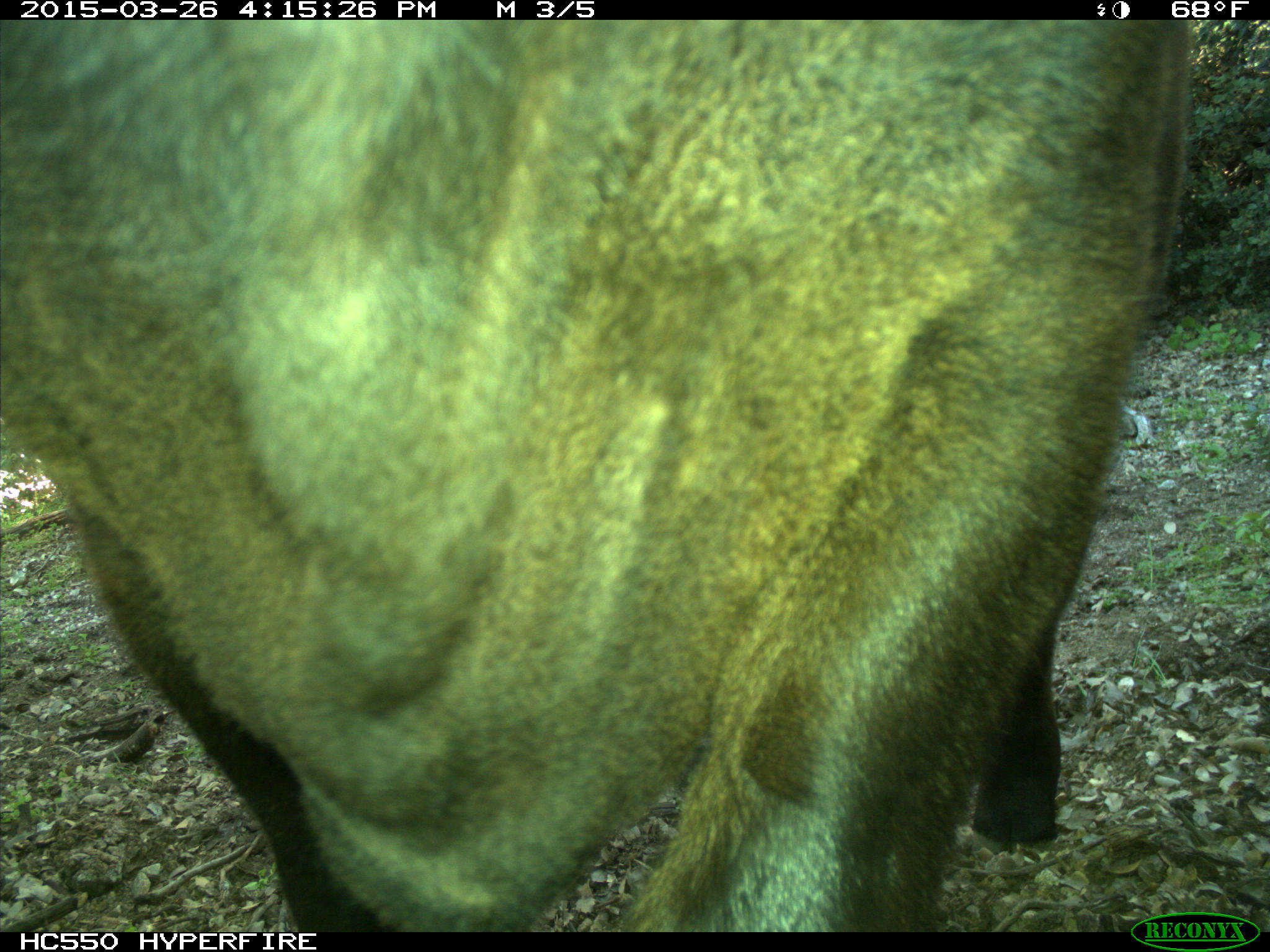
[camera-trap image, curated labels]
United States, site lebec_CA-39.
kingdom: Animalia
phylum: Chordata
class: Mammalia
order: Artiodactyla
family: Bovidae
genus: Bos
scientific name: Bos taurus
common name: domestic cow